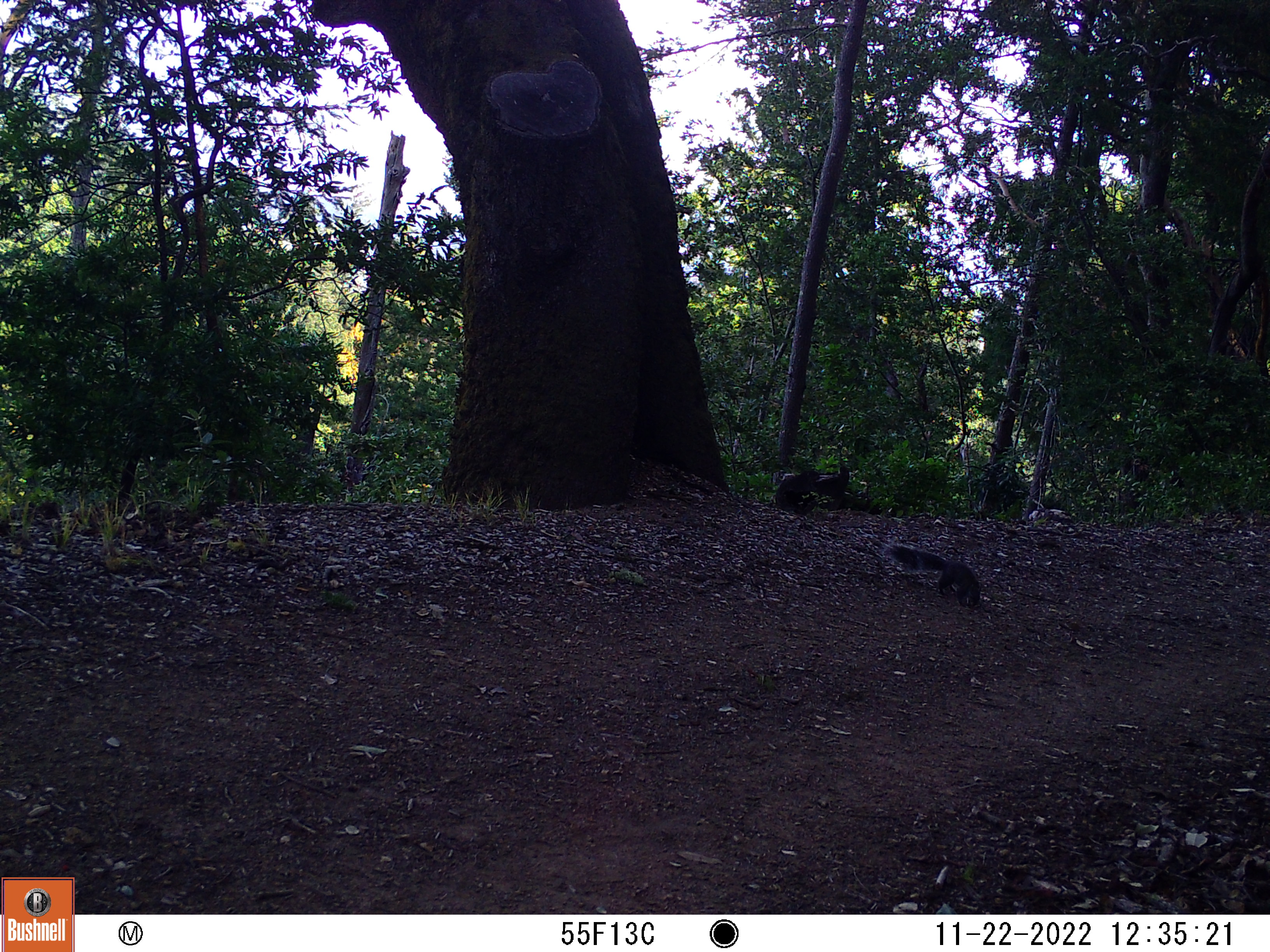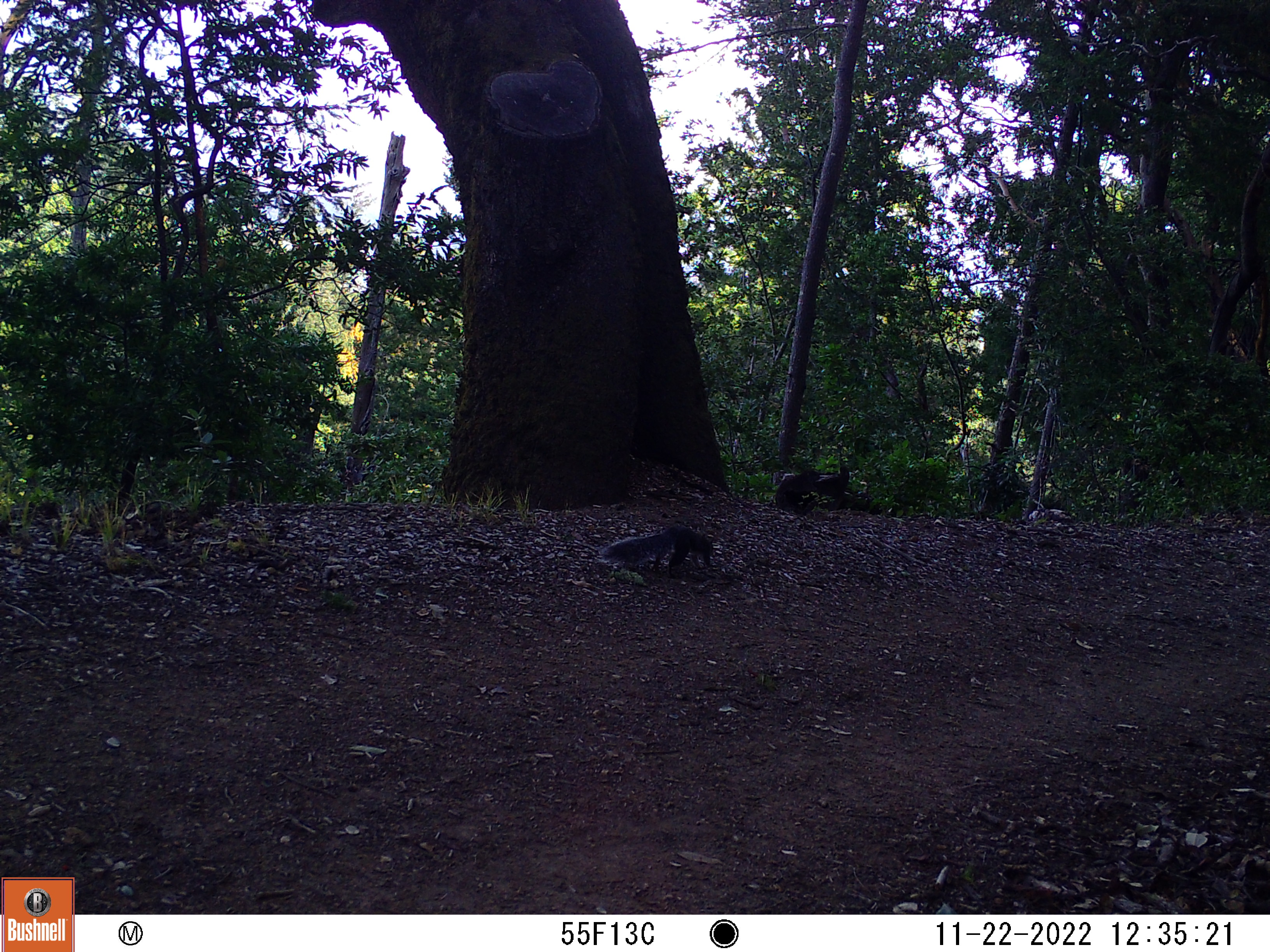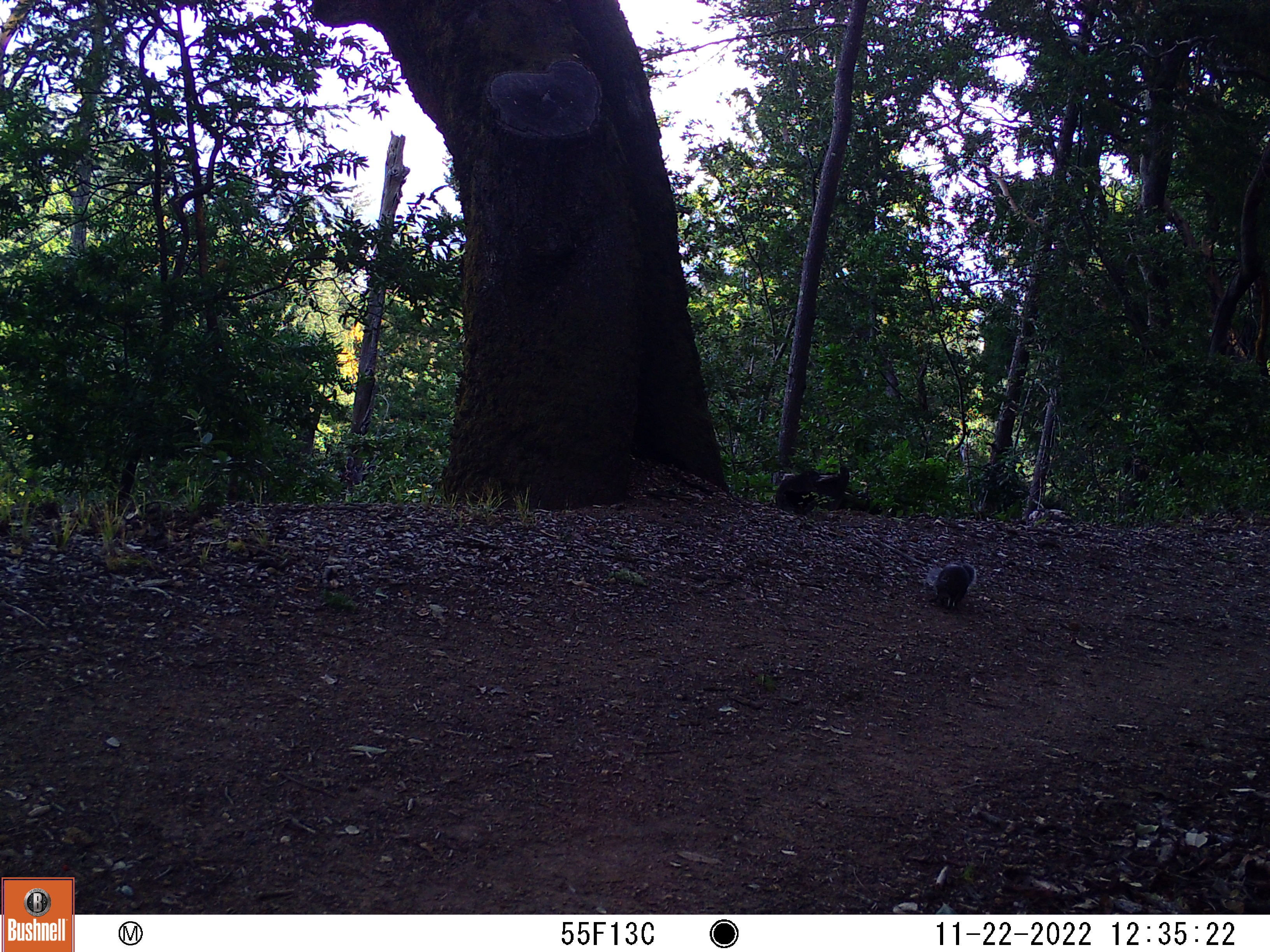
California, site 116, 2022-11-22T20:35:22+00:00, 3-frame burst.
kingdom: Animalia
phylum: Chordata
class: Mammalia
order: Rodentia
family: Sciuridae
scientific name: Sciuridae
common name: squirrel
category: unknown squirrel